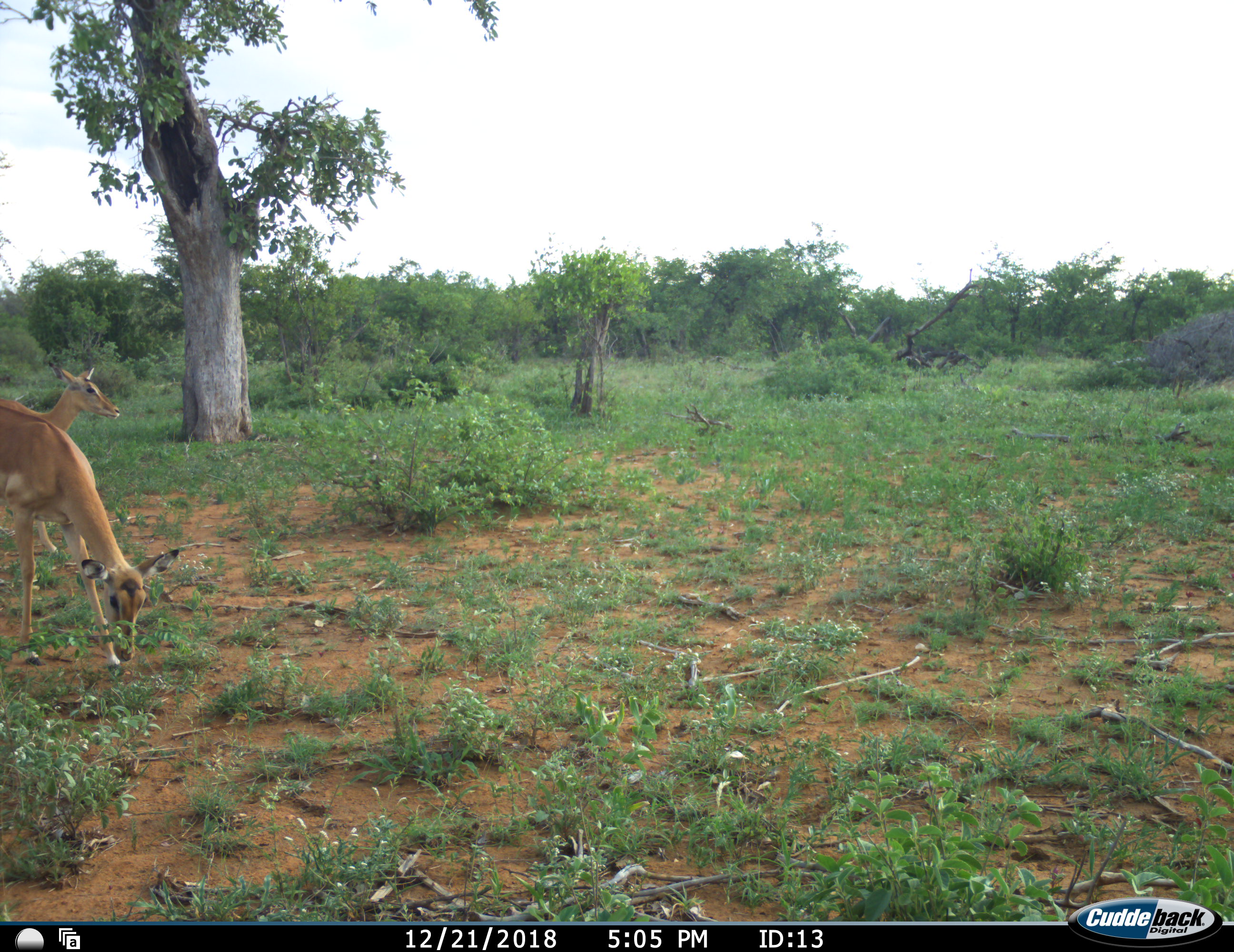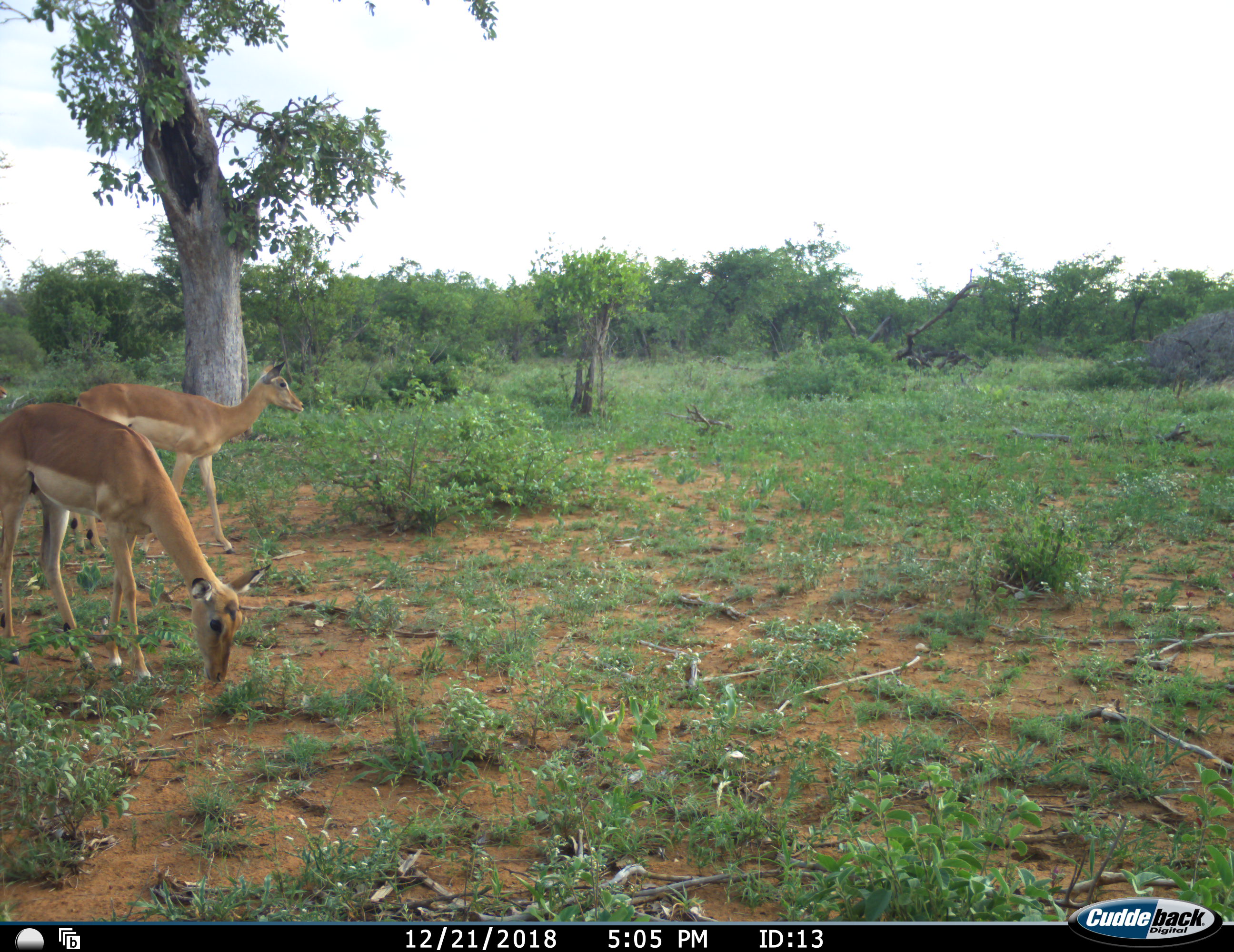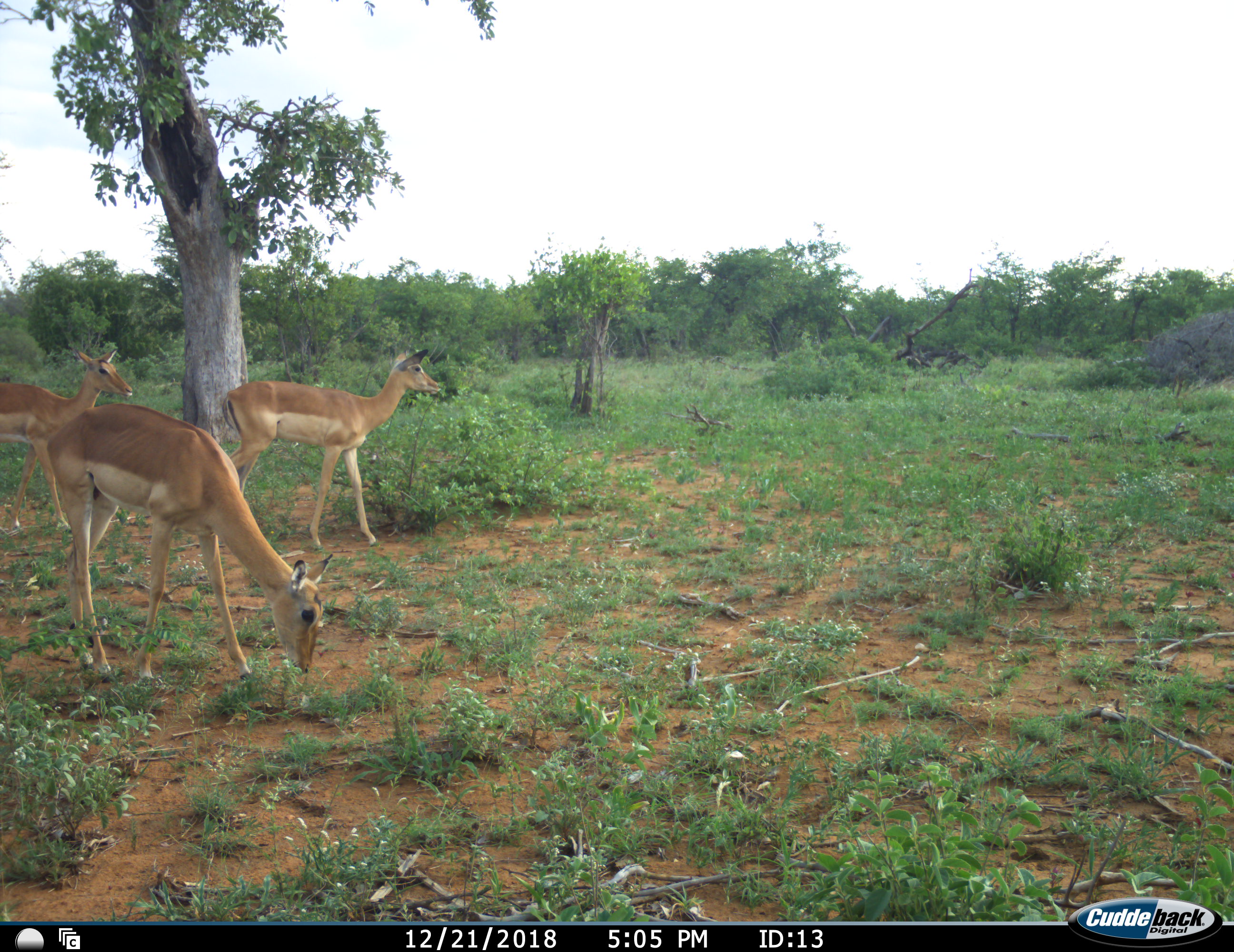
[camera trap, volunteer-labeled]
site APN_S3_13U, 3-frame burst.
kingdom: Animalia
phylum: Chordata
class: Mammalia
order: Artiodactyla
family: Bovidae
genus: Aepyceros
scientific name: Aepyceros melampus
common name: impala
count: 3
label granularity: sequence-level